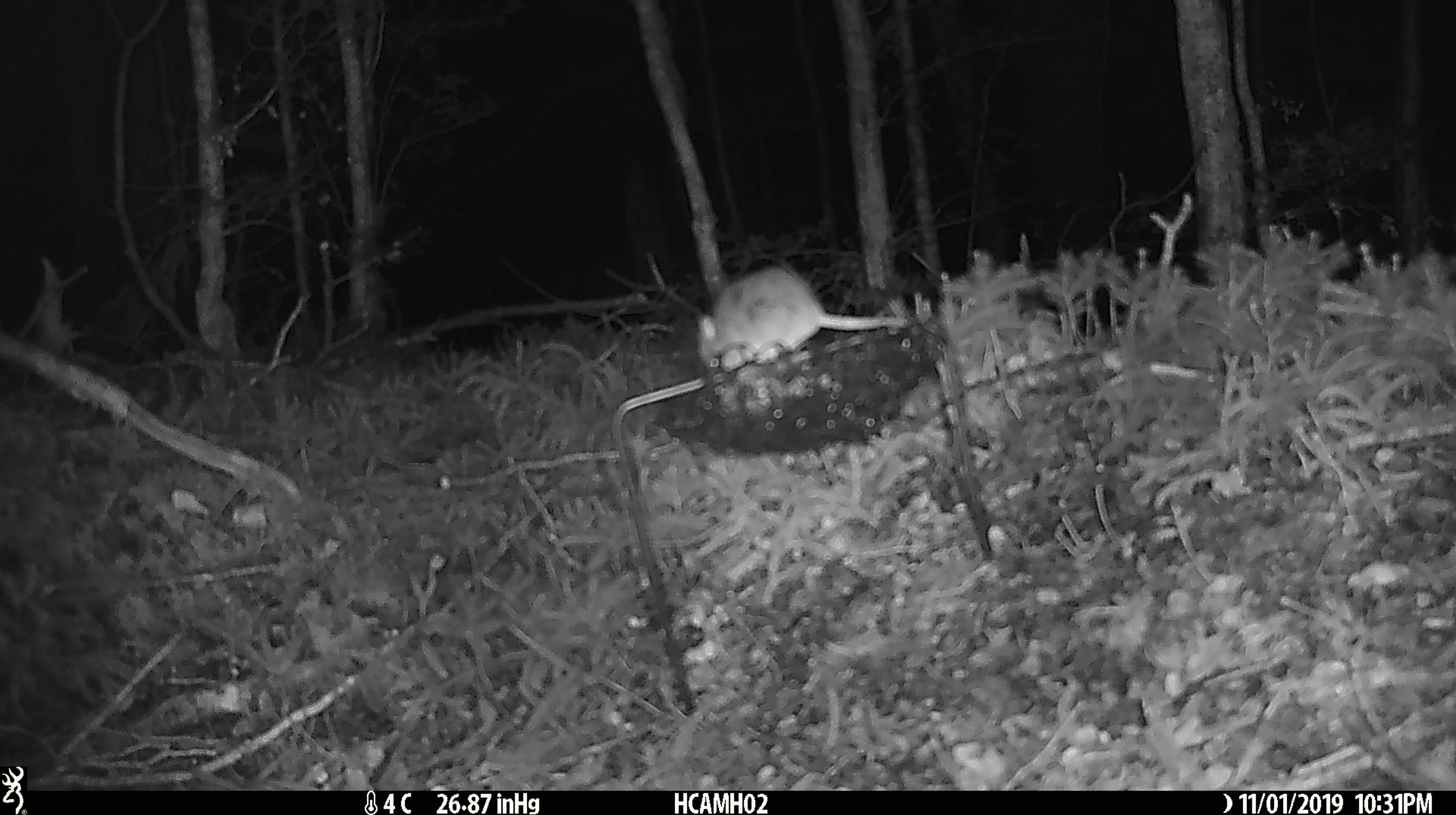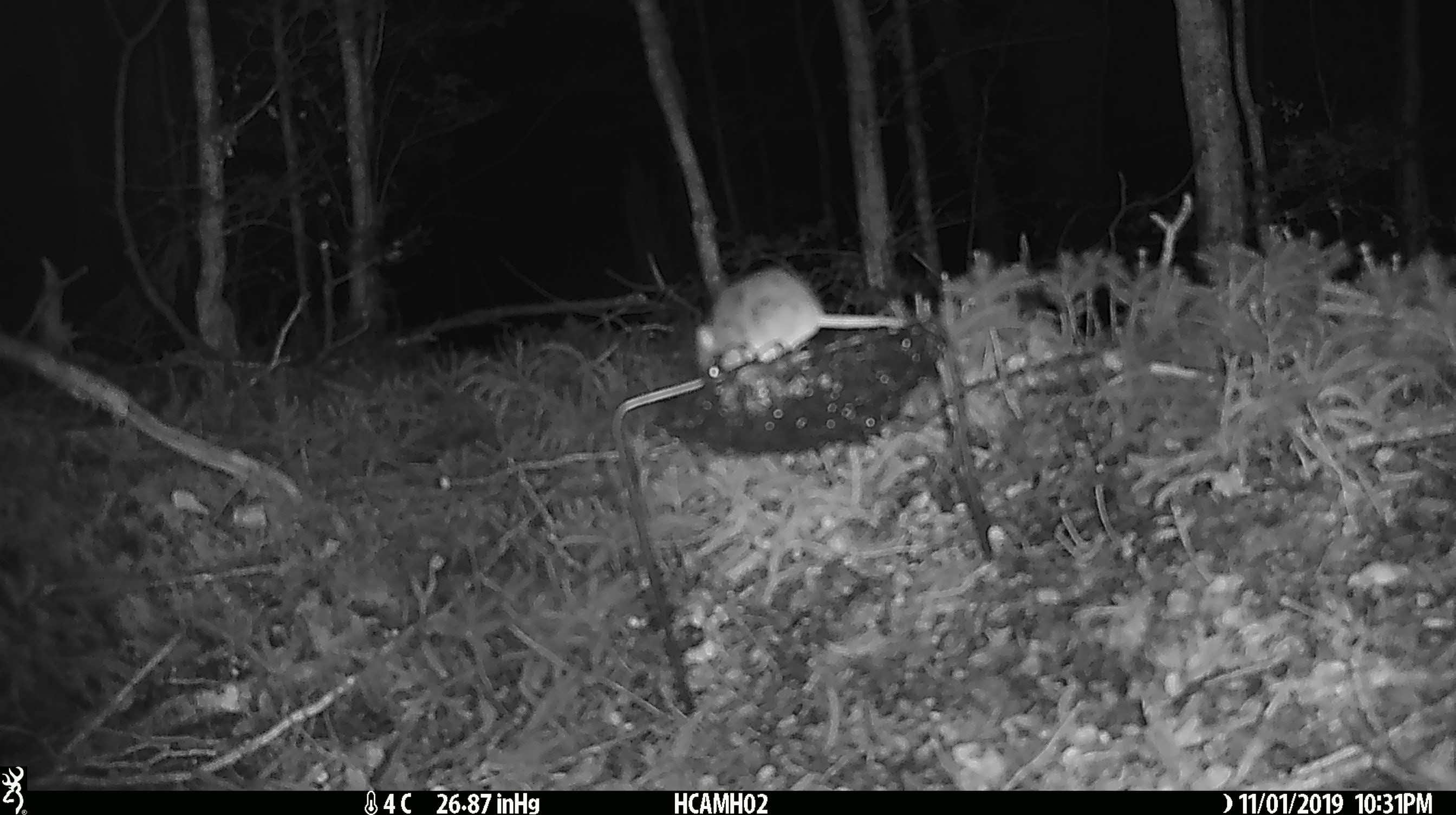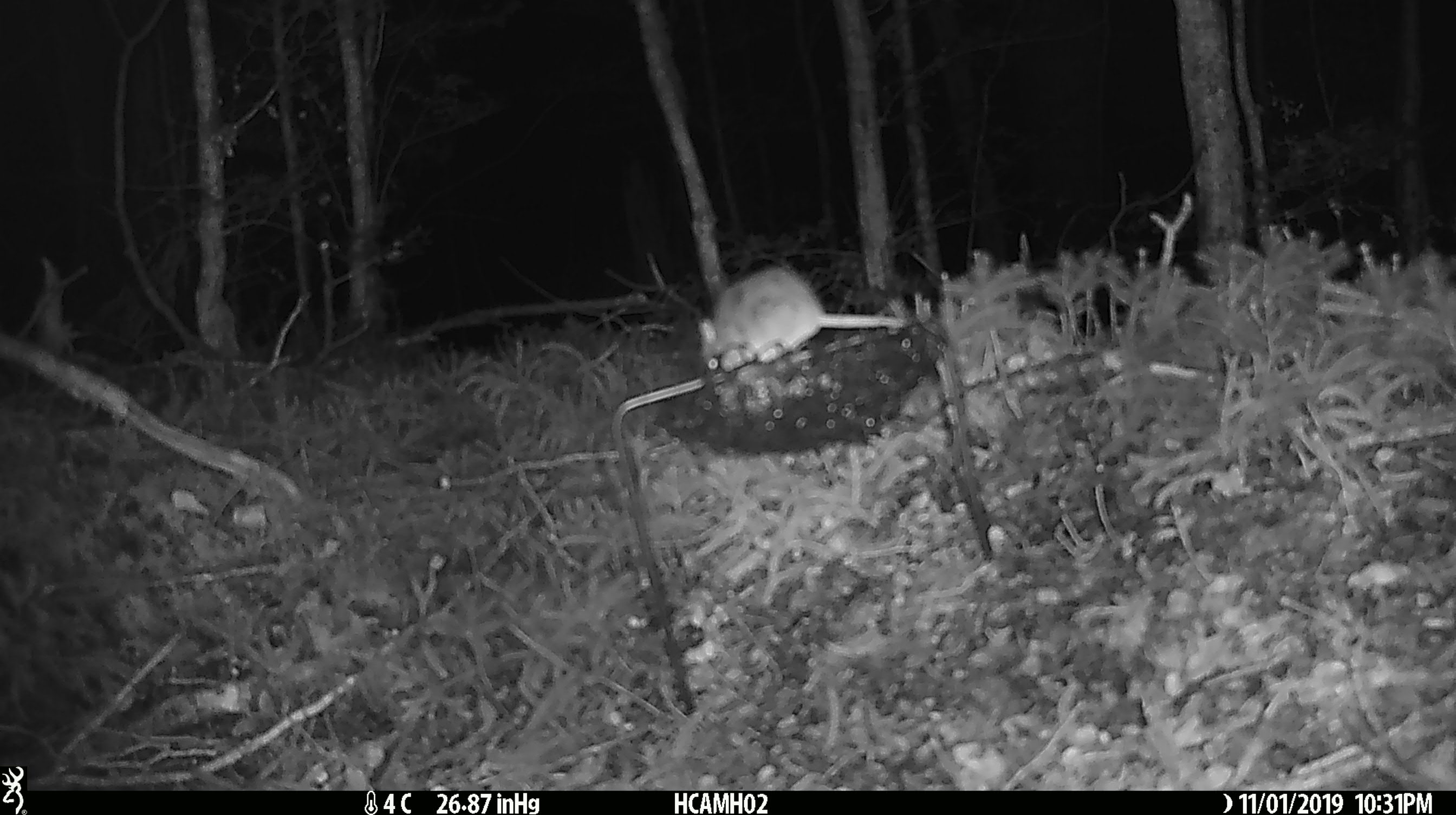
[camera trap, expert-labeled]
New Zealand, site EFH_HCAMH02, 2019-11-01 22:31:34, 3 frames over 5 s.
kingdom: Animalia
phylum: Chordata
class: Mammalia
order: Rodentia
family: Muridae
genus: Mus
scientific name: Mus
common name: mouse